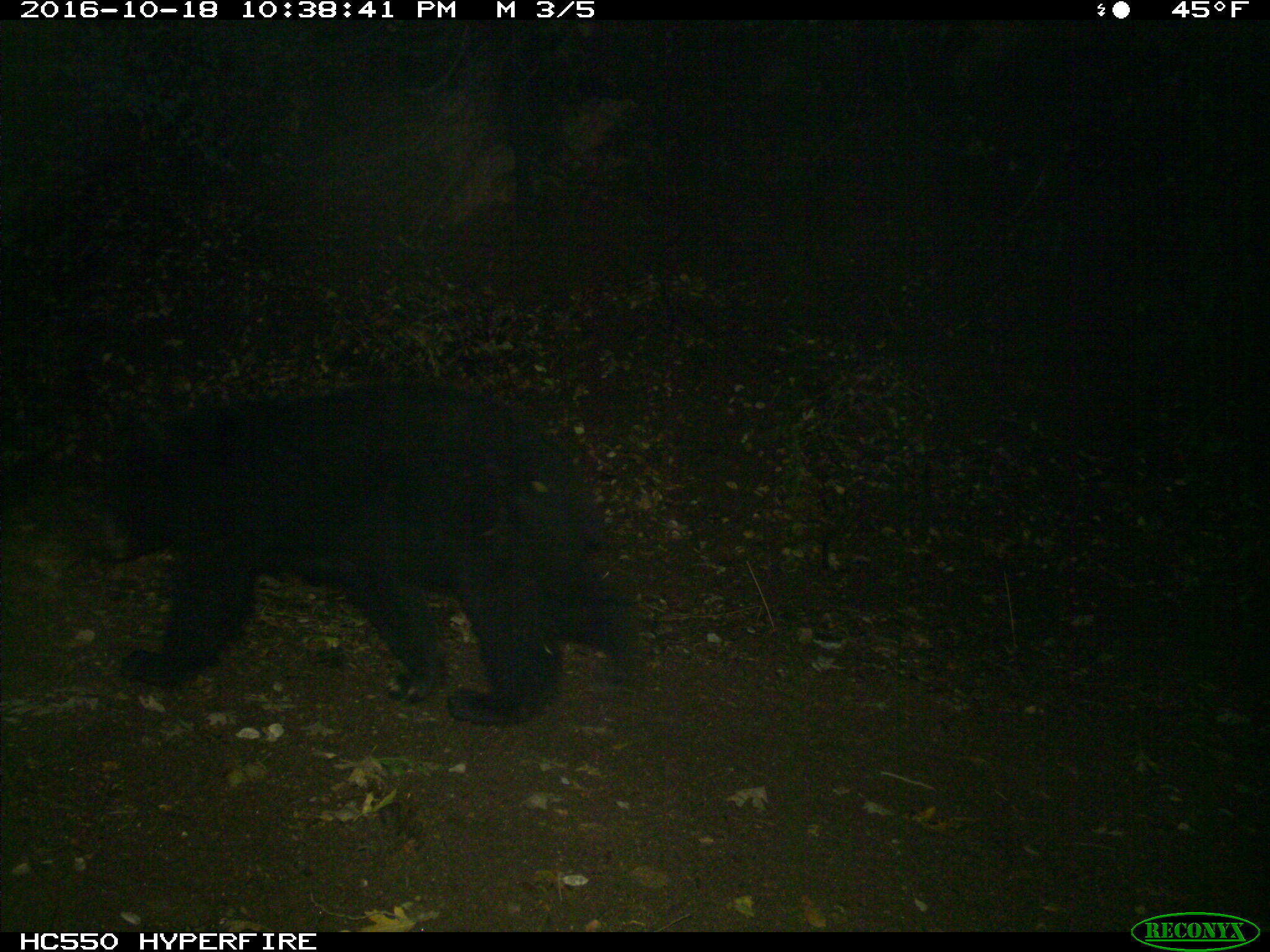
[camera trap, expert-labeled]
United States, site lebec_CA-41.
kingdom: Animalia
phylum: Chordata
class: Mammalia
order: Carnivora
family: Ursidae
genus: Ursus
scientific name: Ursus americanus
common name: american black bear